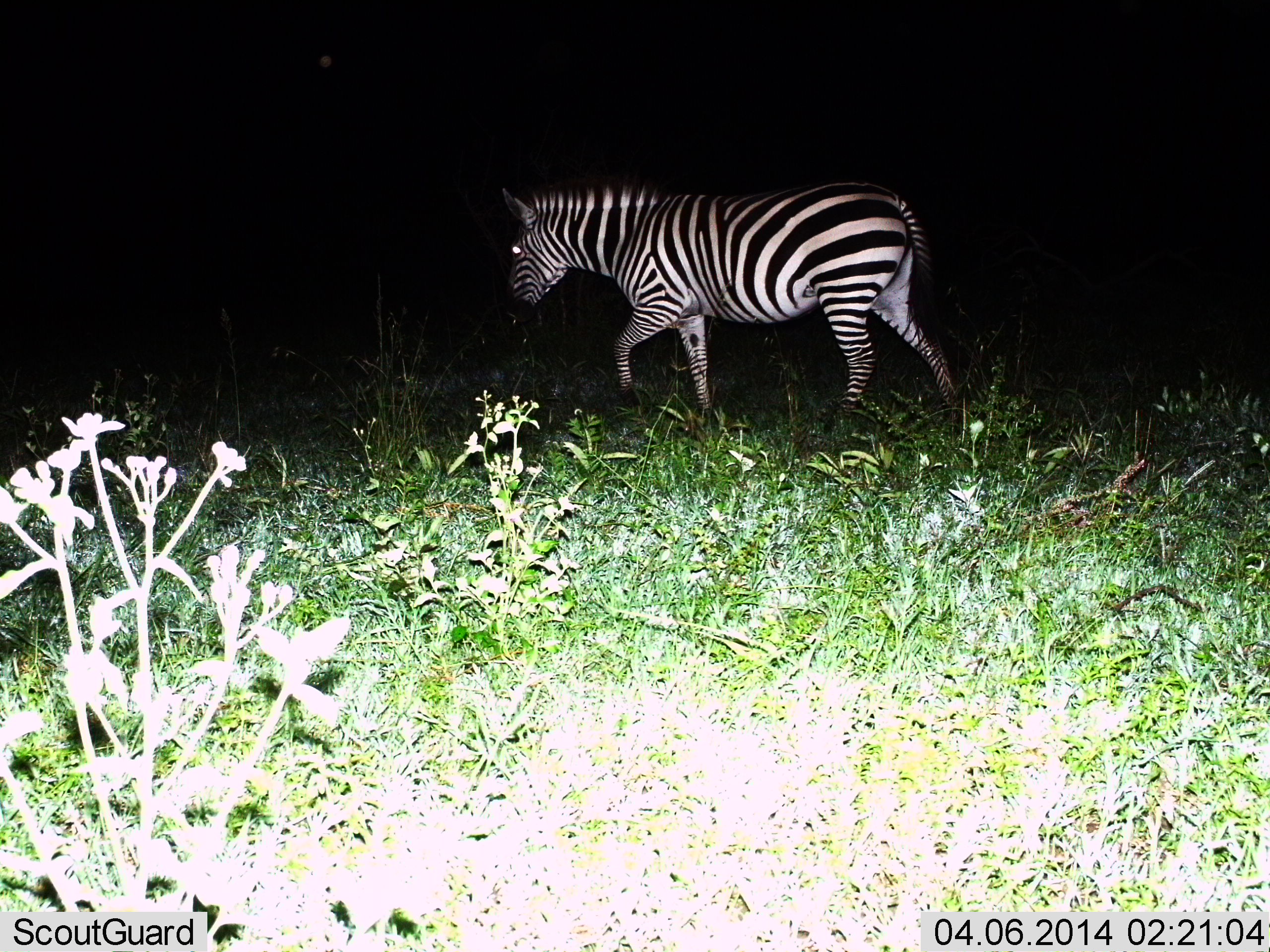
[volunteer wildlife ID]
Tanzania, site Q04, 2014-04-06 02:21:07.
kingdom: Animalia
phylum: Chordata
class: Mammalia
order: Perissodactyla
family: Equidae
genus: Equus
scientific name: Equus quagga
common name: plains zebra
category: zebra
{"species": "zebra (plains zebra) (Equus quagga)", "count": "1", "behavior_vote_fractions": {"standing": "10%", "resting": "0%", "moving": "90%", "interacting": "0%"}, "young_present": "0%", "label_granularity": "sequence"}